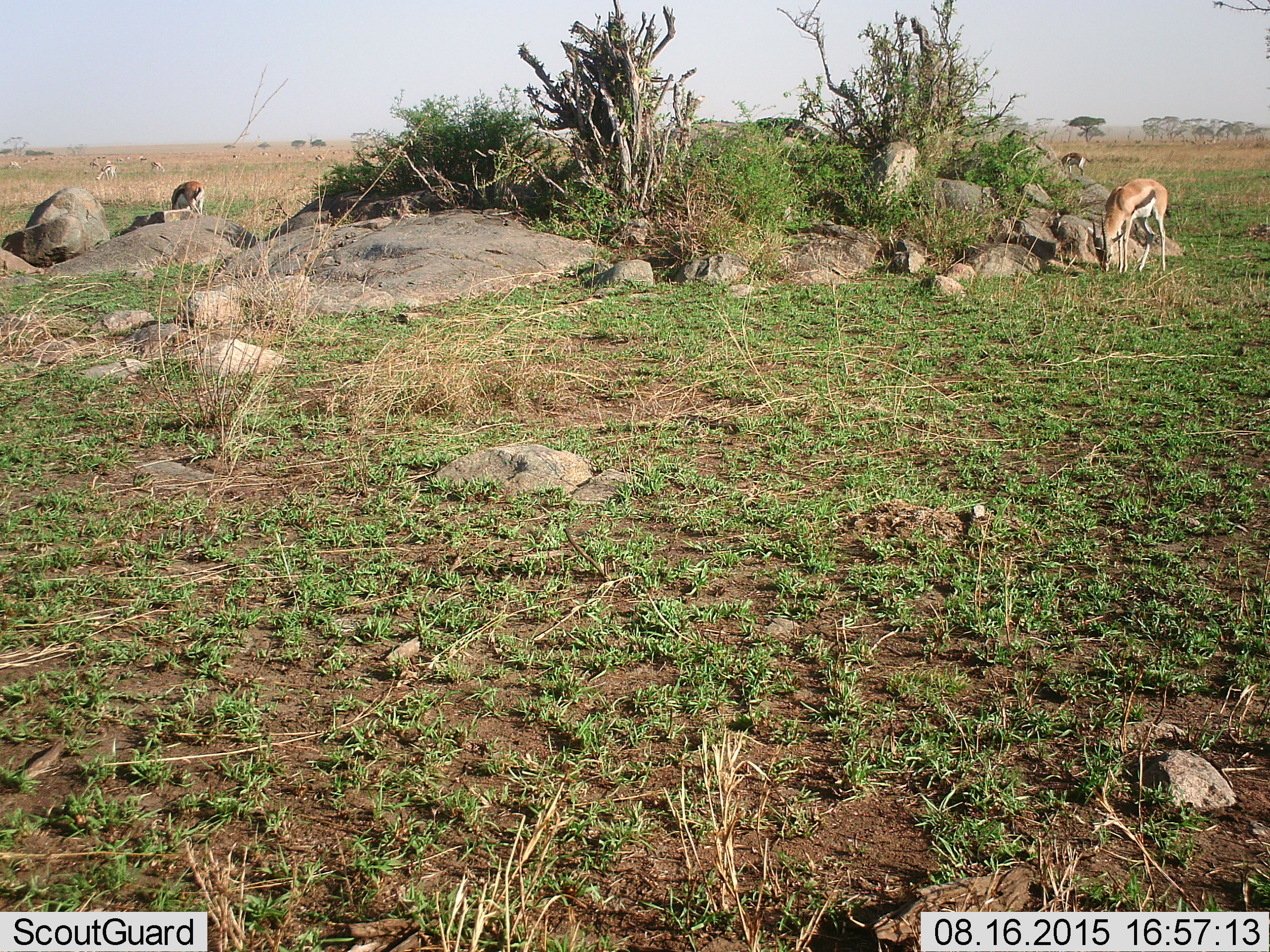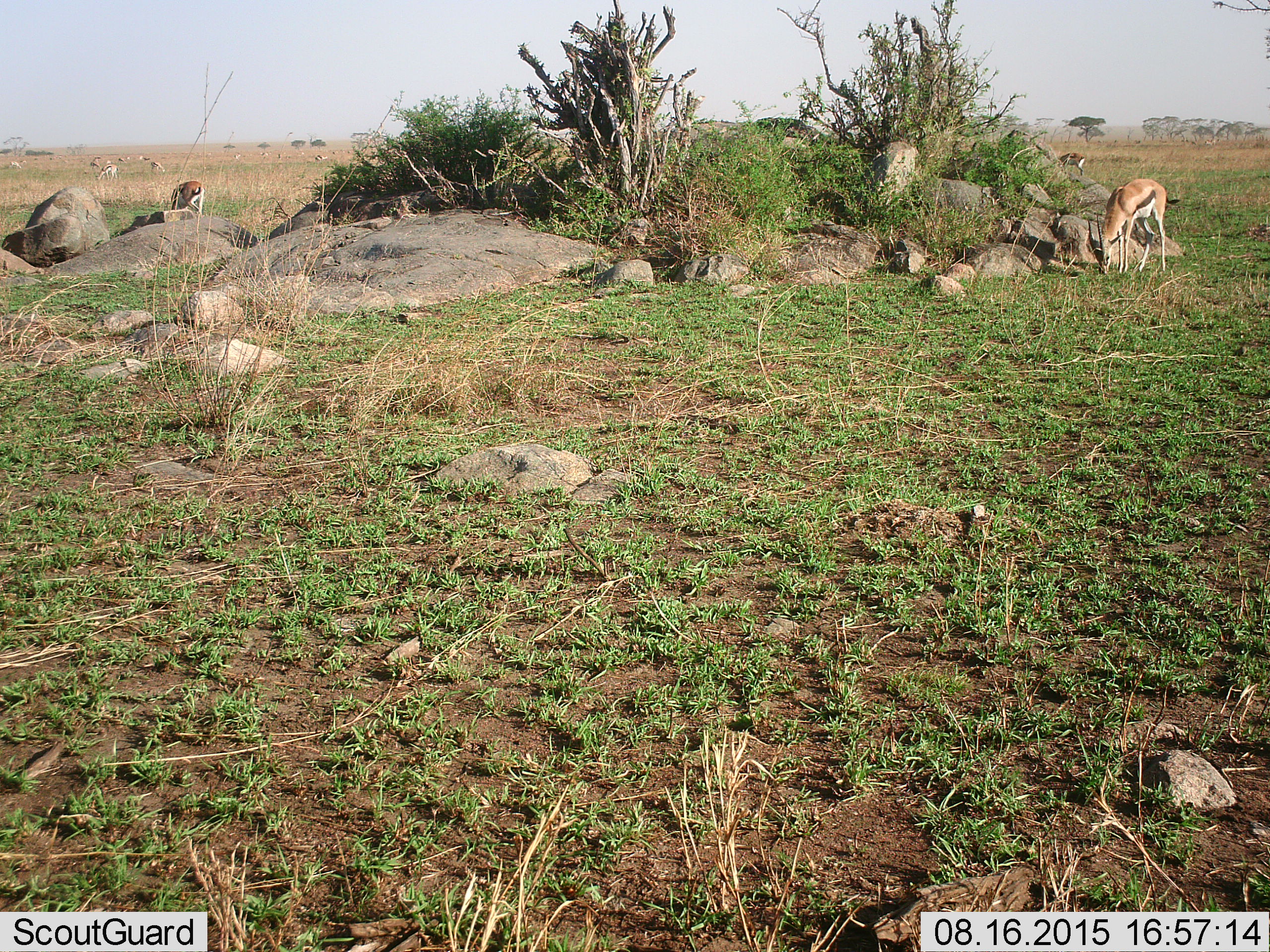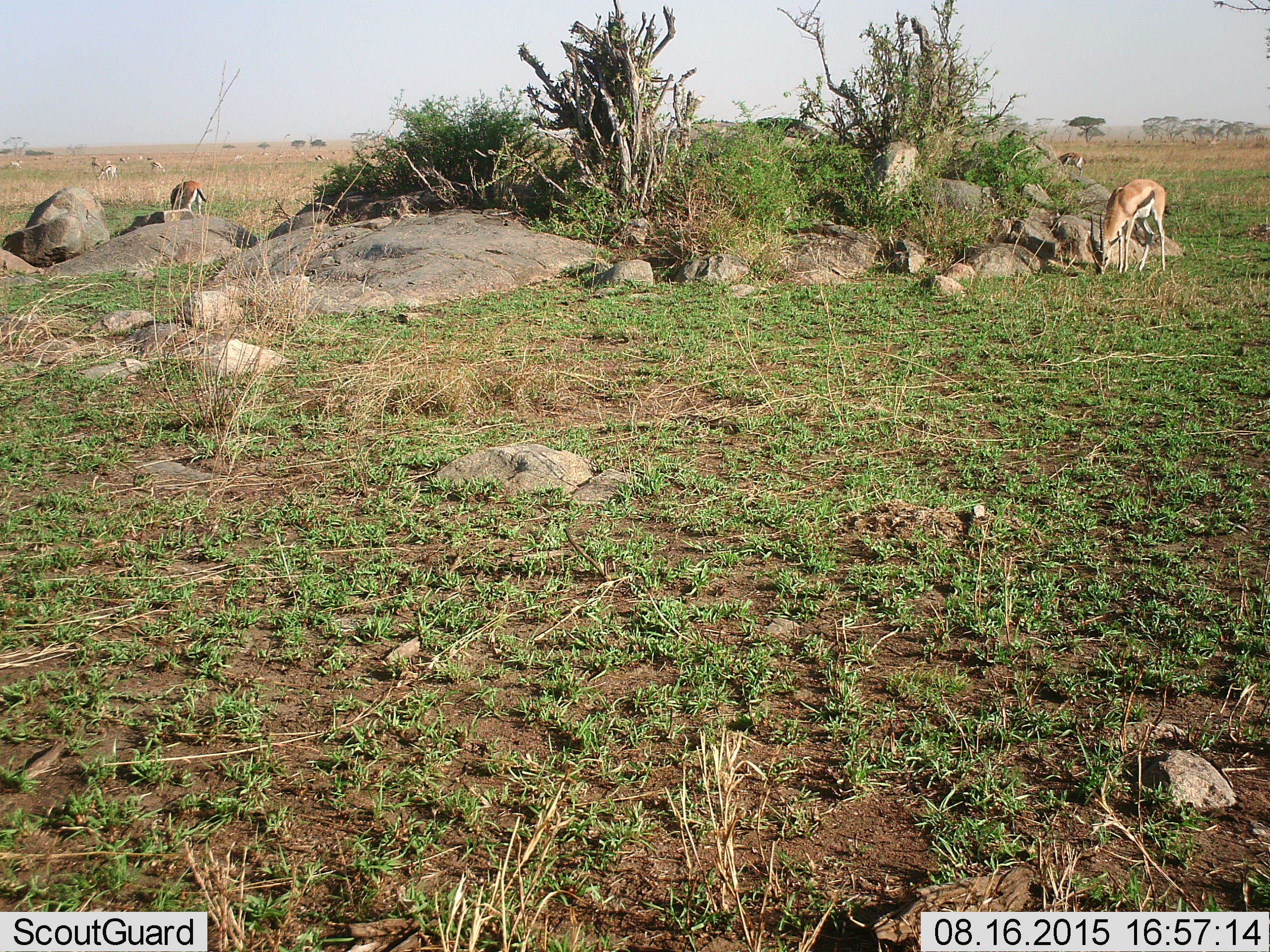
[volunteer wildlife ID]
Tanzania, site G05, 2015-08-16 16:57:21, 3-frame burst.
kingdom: Animalia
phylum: Chordata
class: Mammalia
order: Artiodactyla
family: Bovidae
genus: Eudorcas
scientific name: Eudorcas thomsonii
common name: thomson's gazelle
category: gazellethomsons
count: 11-50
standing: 33%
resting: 0%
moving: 27%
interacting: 0%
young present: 7%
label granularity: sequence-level